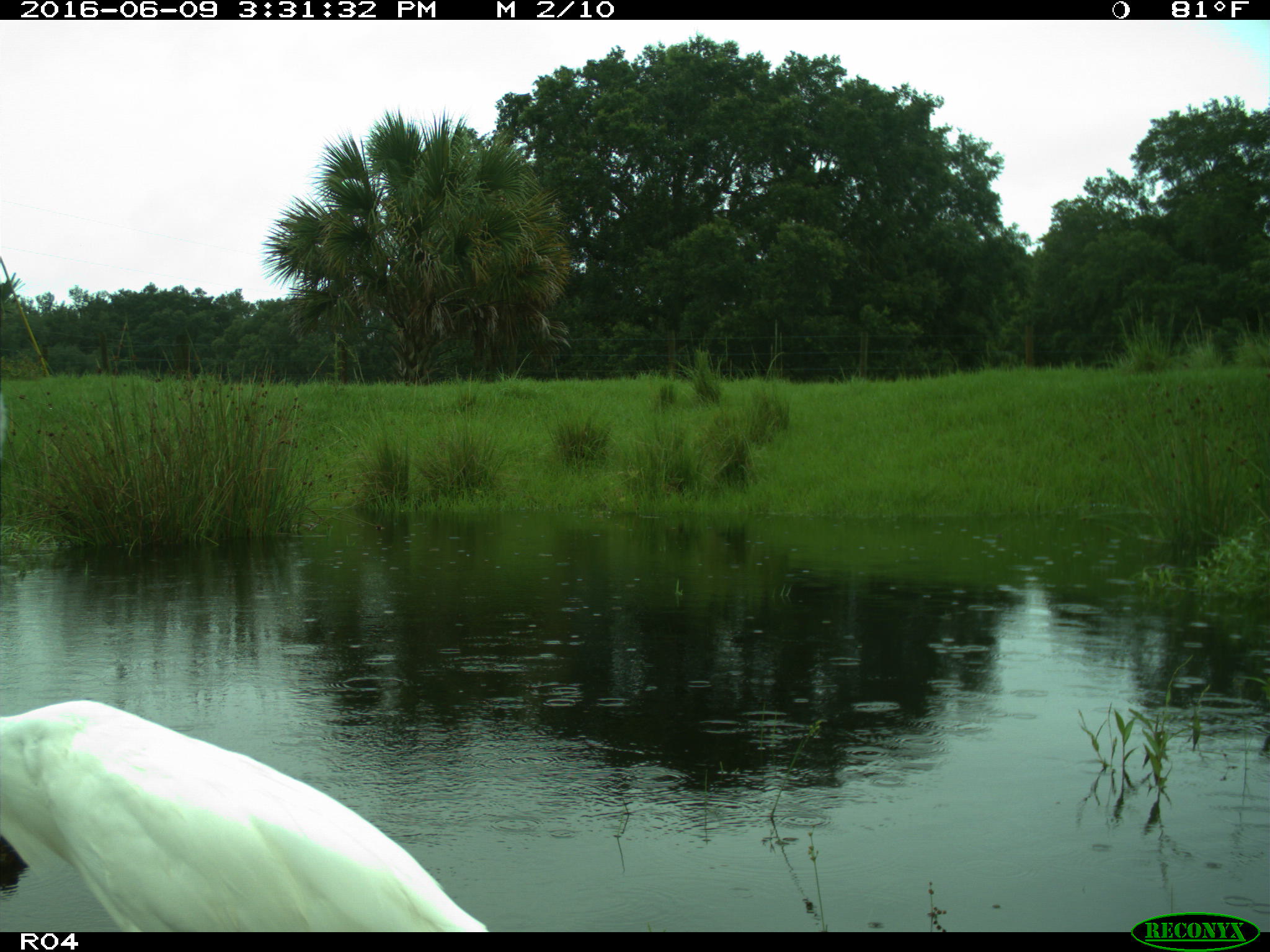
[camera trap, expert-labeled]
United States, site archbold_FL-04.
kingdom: Animalia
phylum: Chordata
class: Aves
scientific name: Aves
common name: birds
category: unidentified bird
Unidentified bird (birds) (Aves).